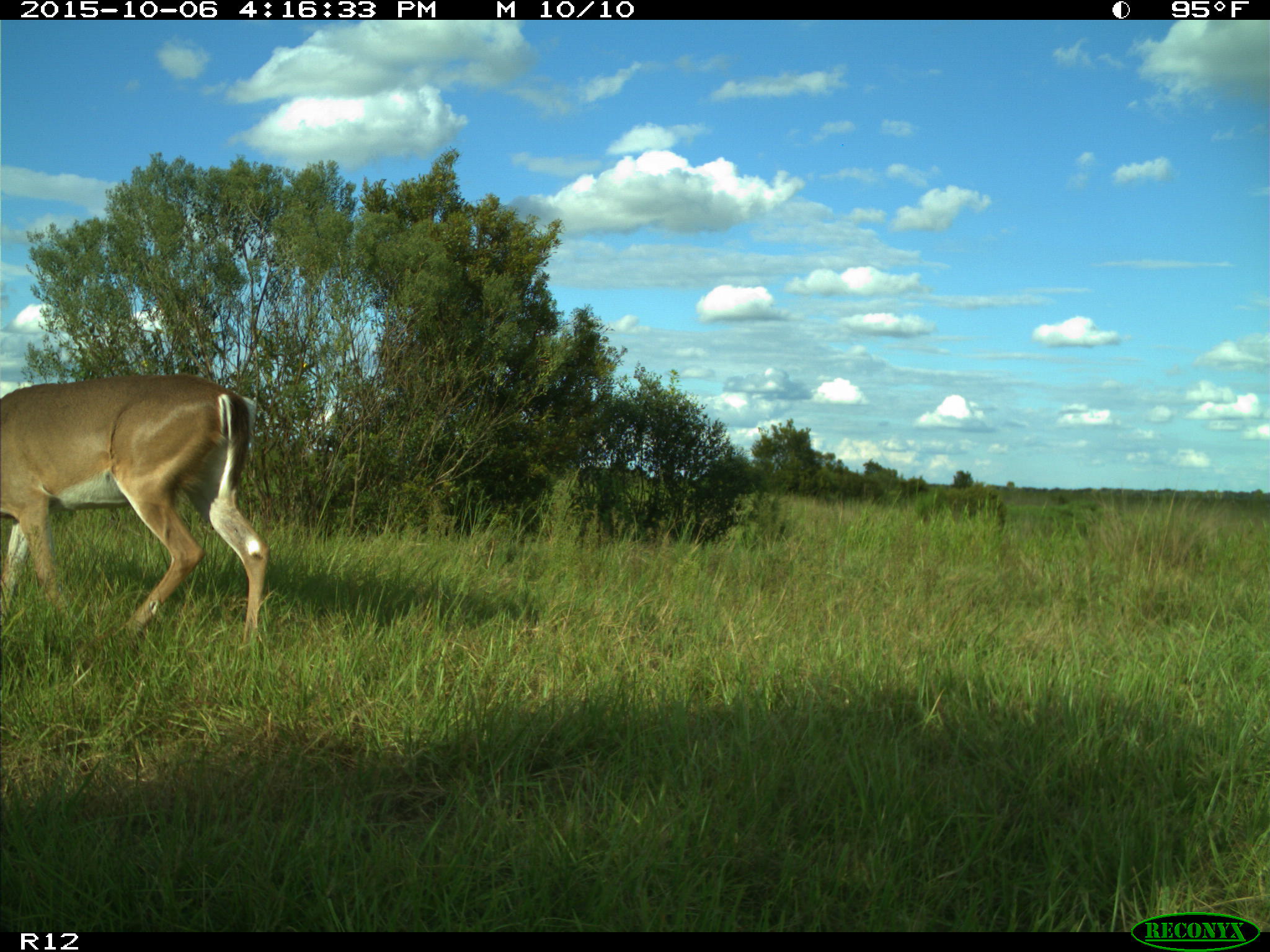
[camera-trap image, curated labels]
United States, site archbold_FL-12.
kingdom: Animalia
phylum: Chordata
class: Mammalia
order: Artiodactyla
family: Cervidae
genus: Odocoileus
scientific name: Odocoileus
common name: deer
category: unidentified deer